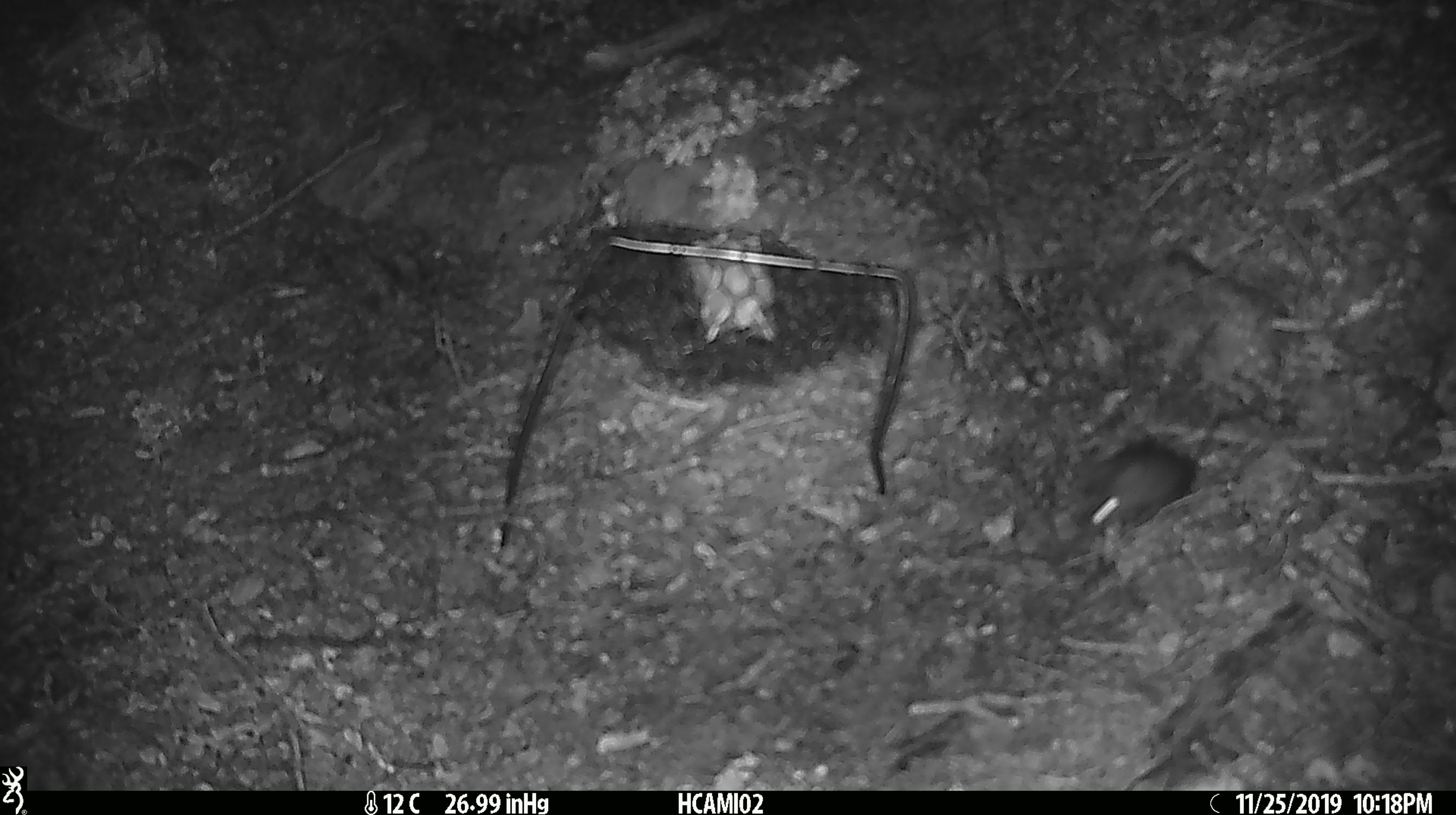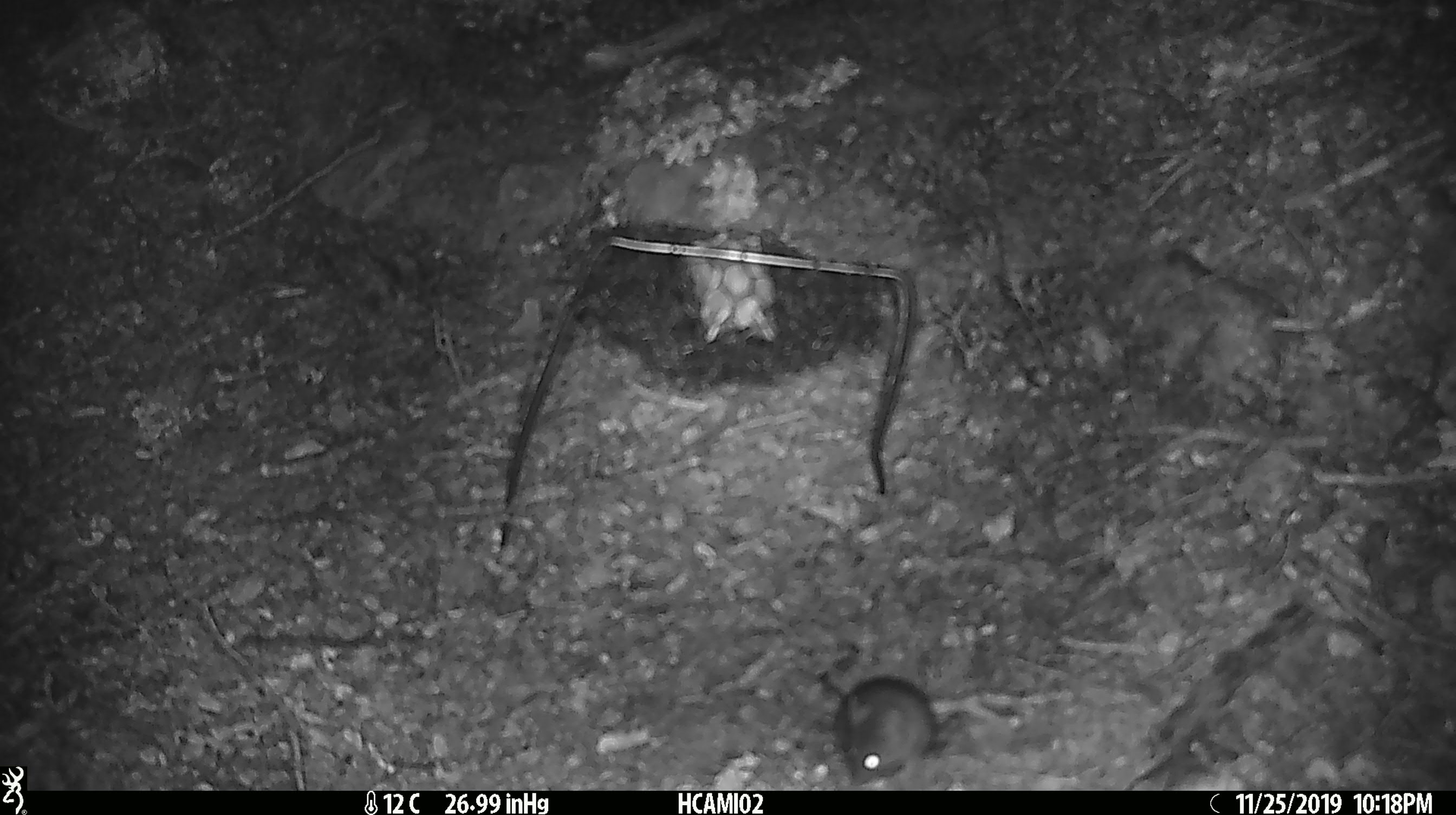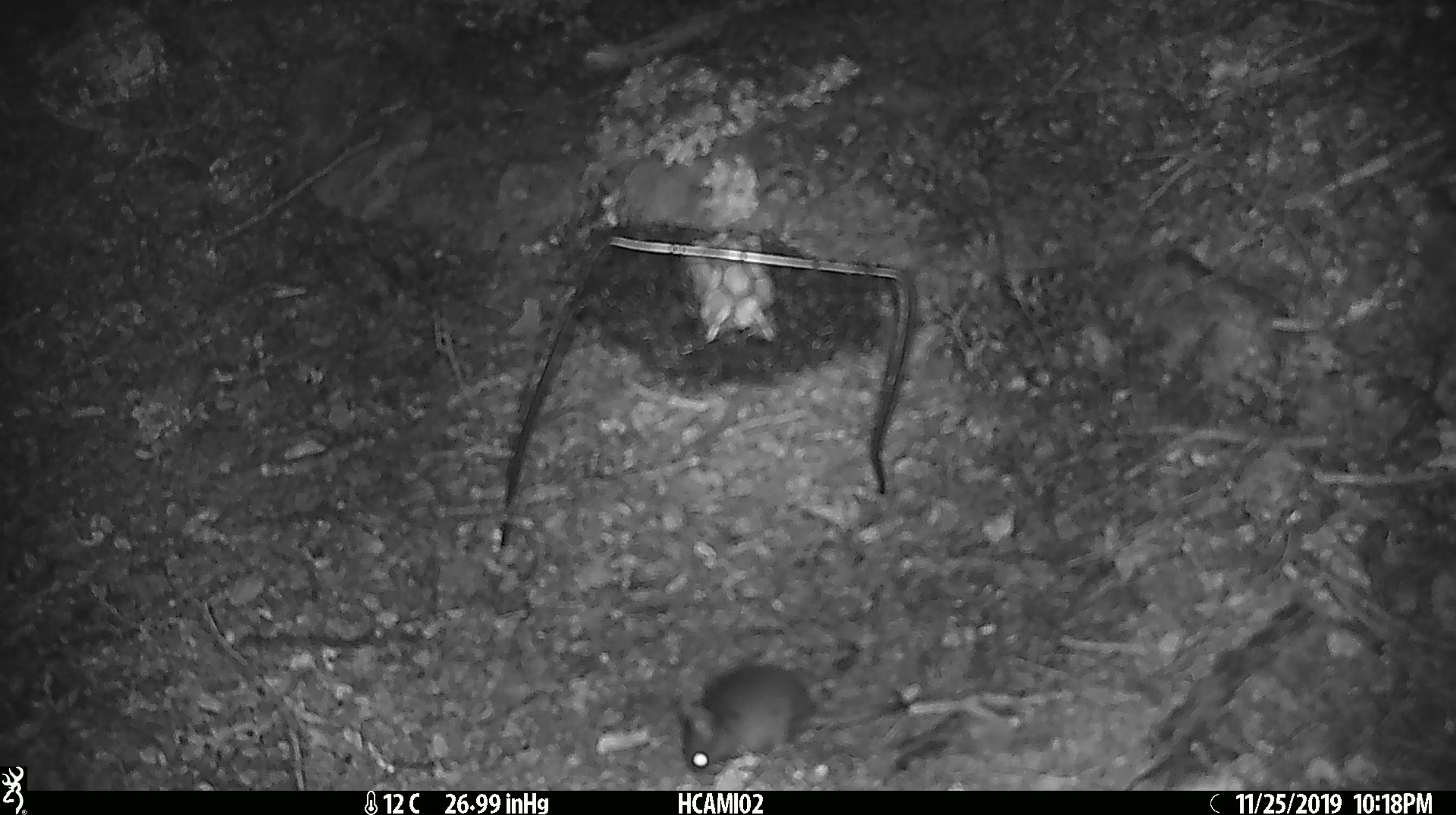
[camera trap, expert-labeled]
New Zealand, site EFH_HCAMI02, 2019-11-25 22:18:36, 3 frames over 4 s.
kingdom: Animalia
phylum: Chordata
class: Mammalia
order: Rodentia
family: Muridae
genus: Mus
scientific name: Mus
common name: mouse